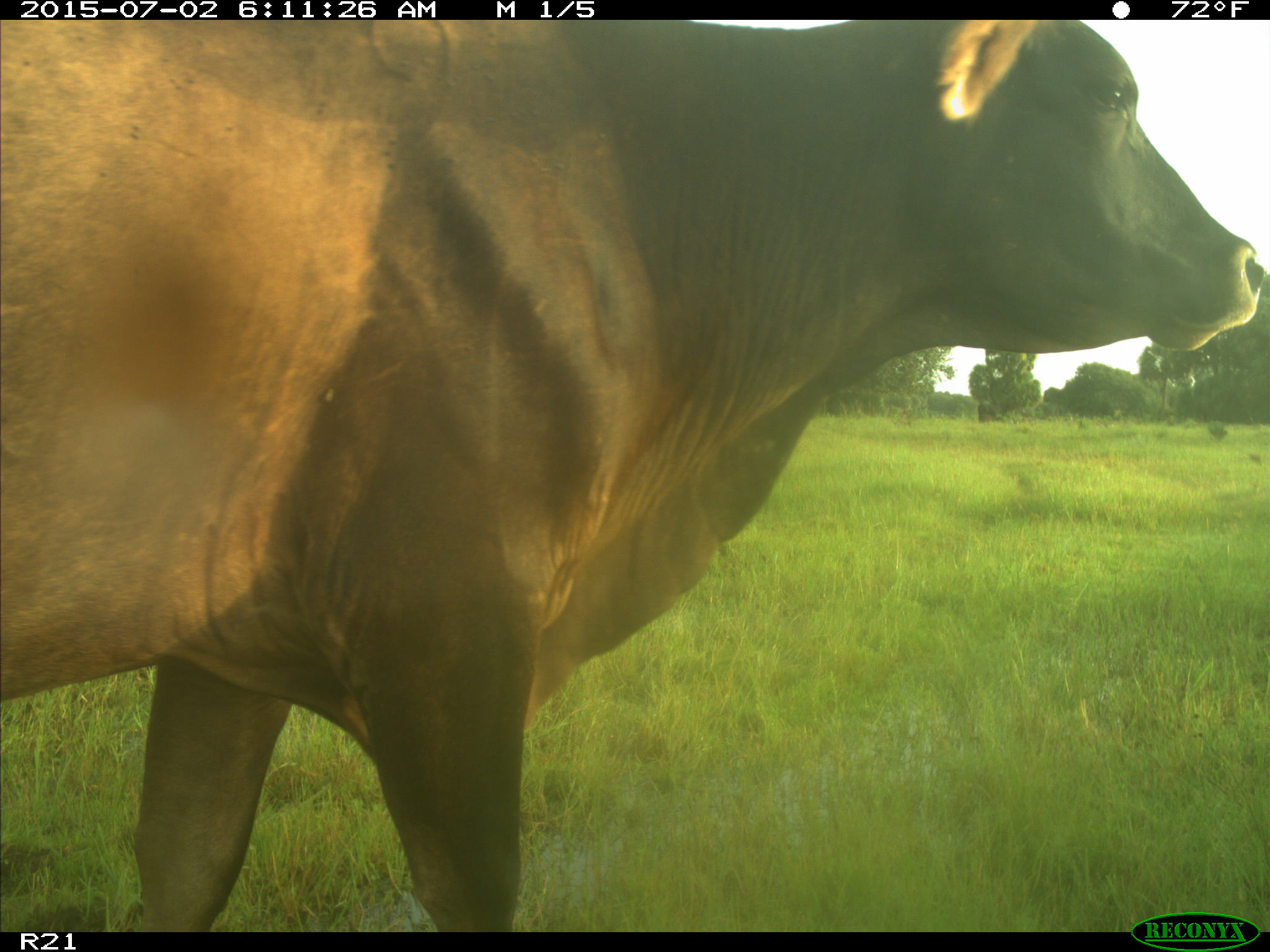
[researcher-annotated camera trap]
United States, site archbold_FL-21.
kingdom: Animalia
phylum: Chordata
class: Mammalia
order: Artiodactyla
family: Bovidae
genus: Bos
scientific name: Bos taurus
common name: domestic cow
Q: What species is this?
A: Bos taurus (domestic cow).